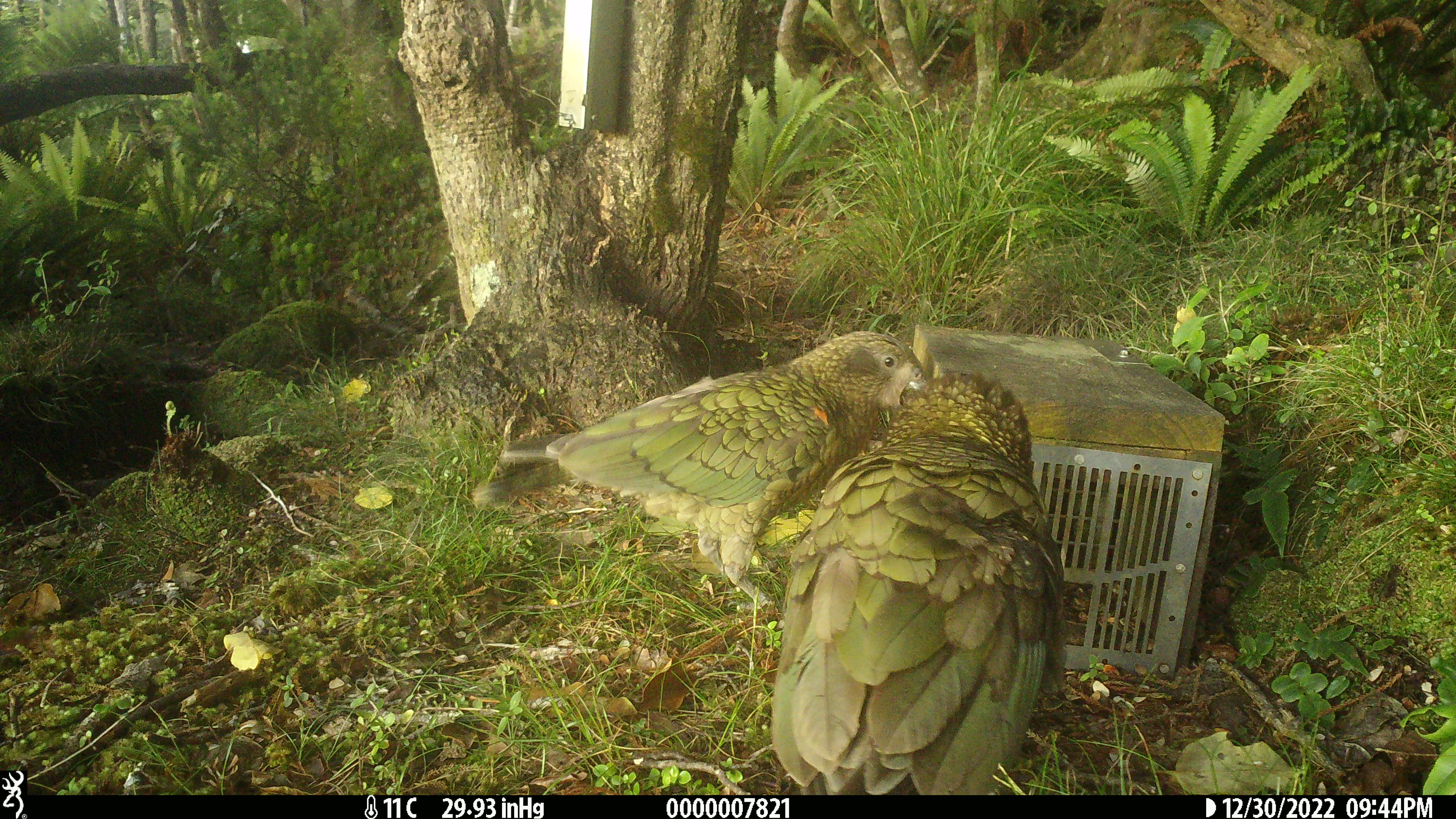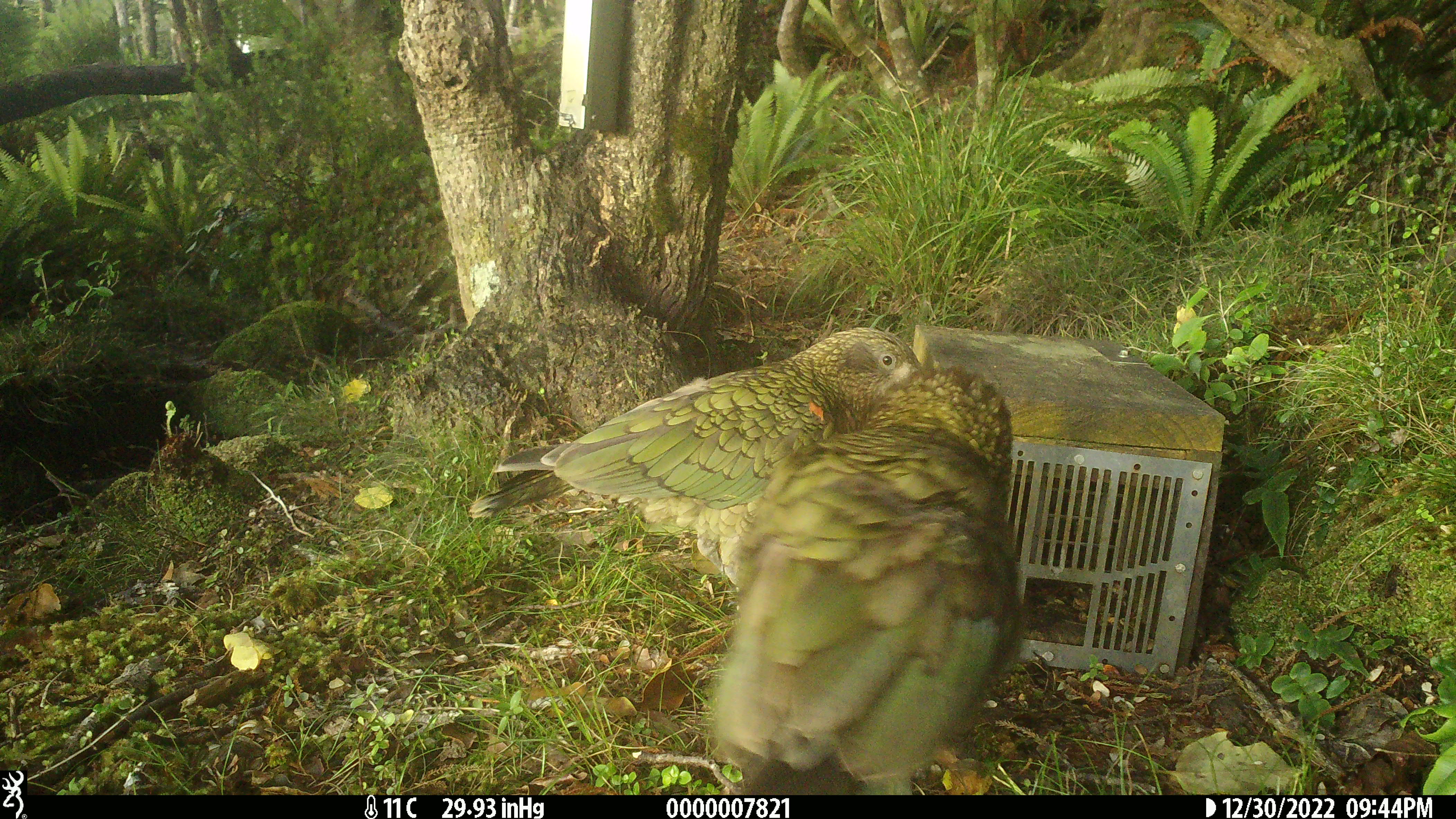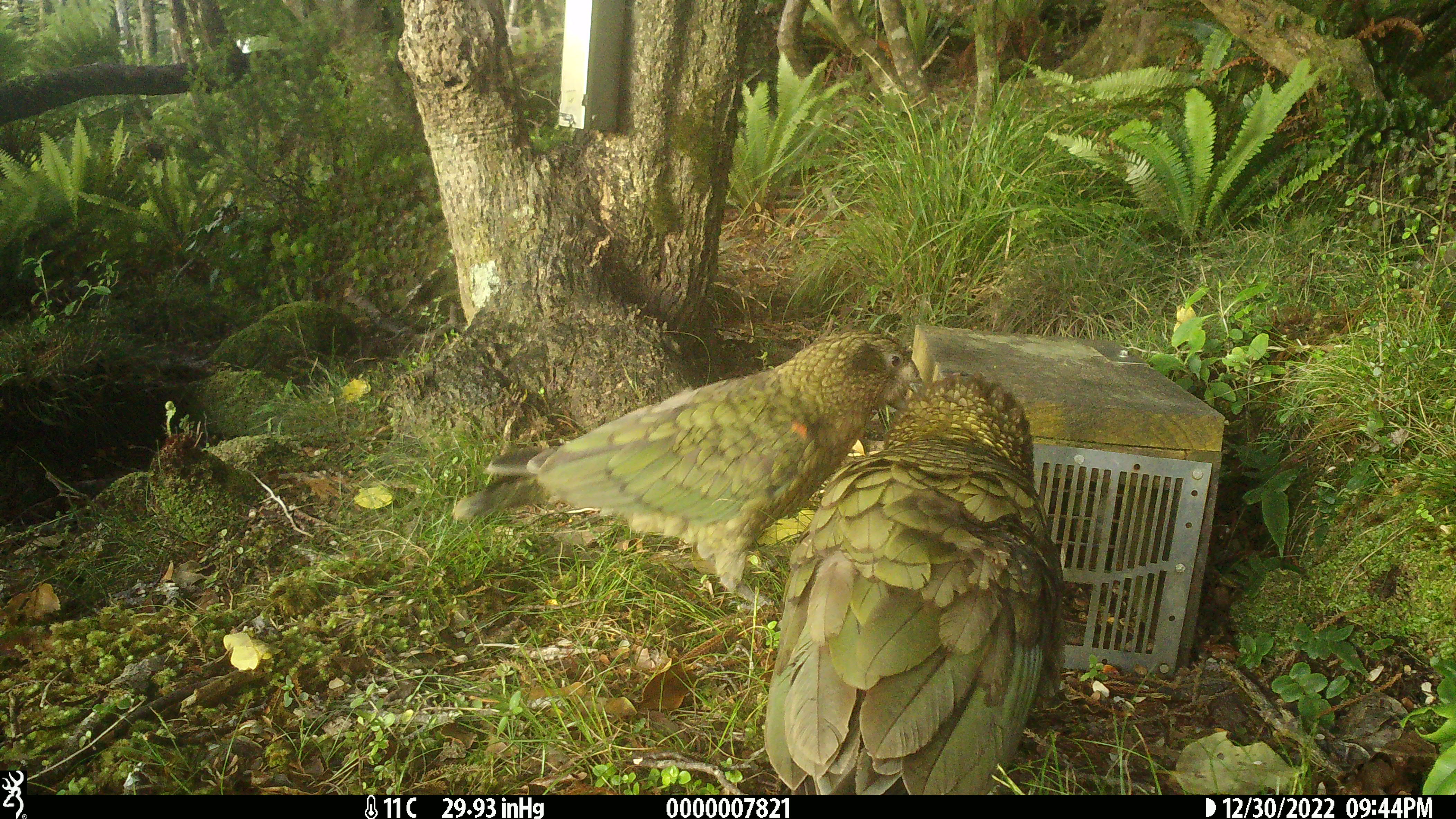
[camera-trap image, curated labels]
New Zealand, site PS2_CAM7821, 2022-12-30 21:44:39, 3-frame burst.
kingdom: Animalia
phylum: Chordata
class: Aves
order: Psittaciformes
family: Strigopidae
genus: Nestor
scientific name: Nestor notabilis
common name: kea